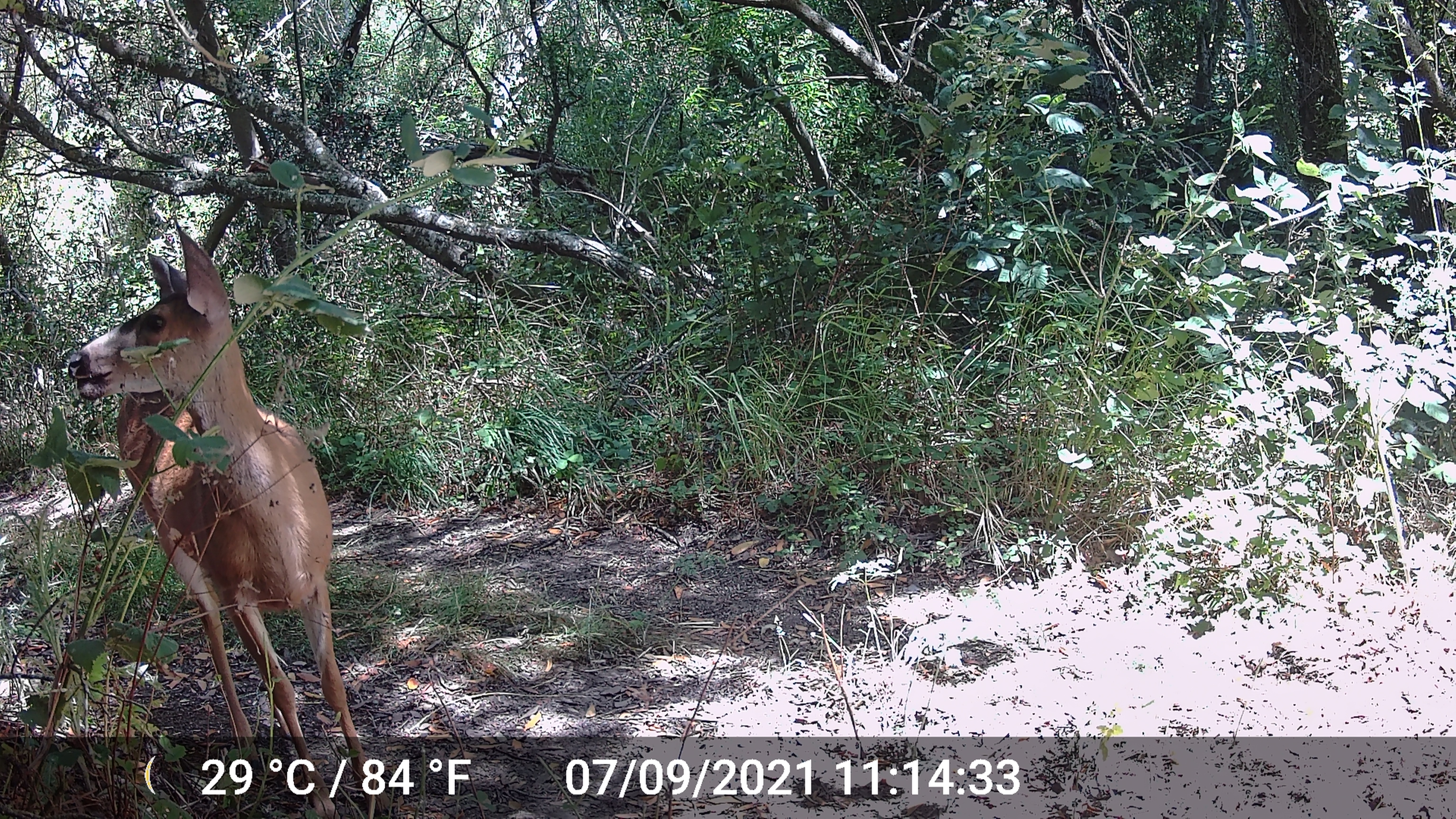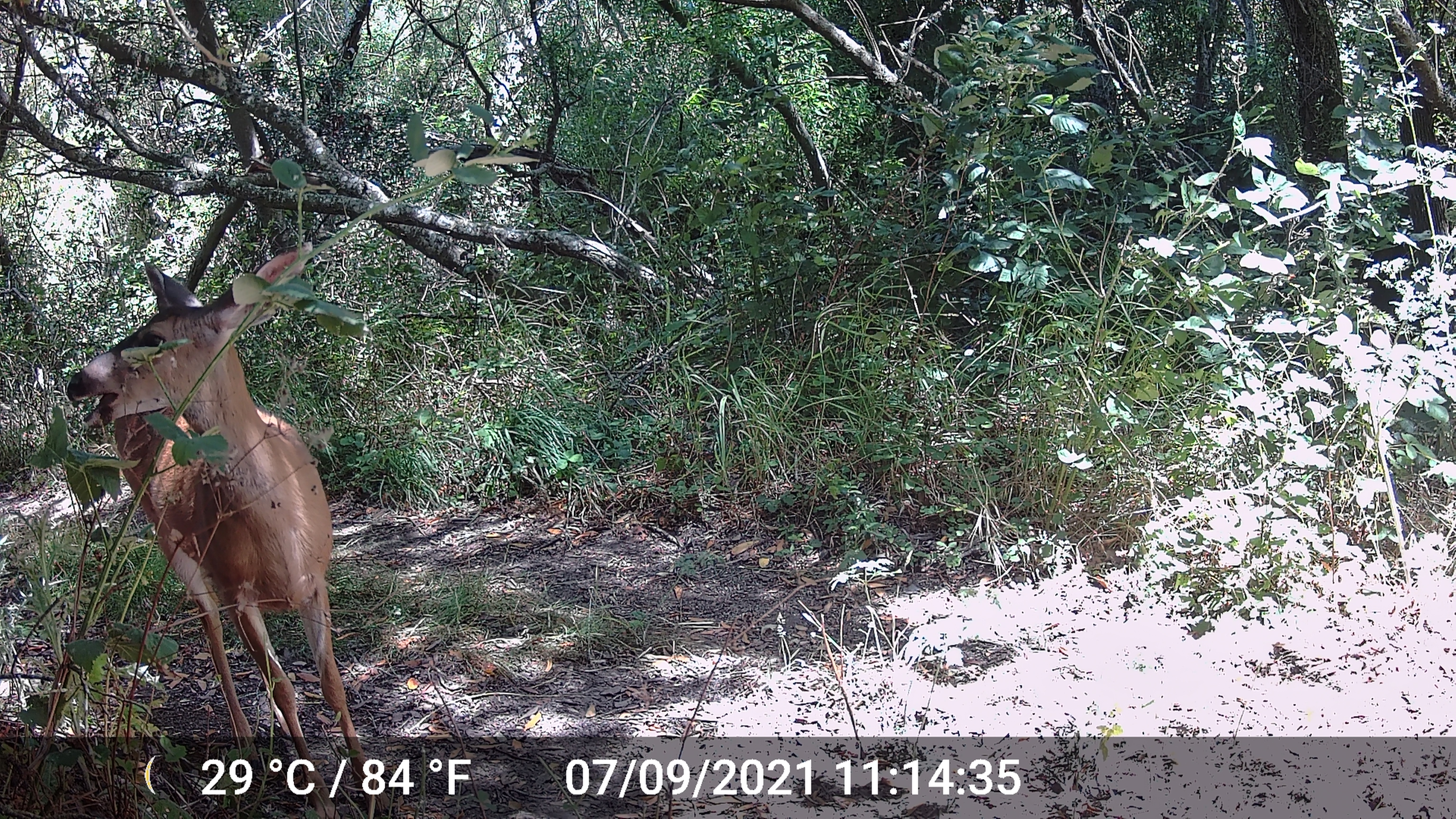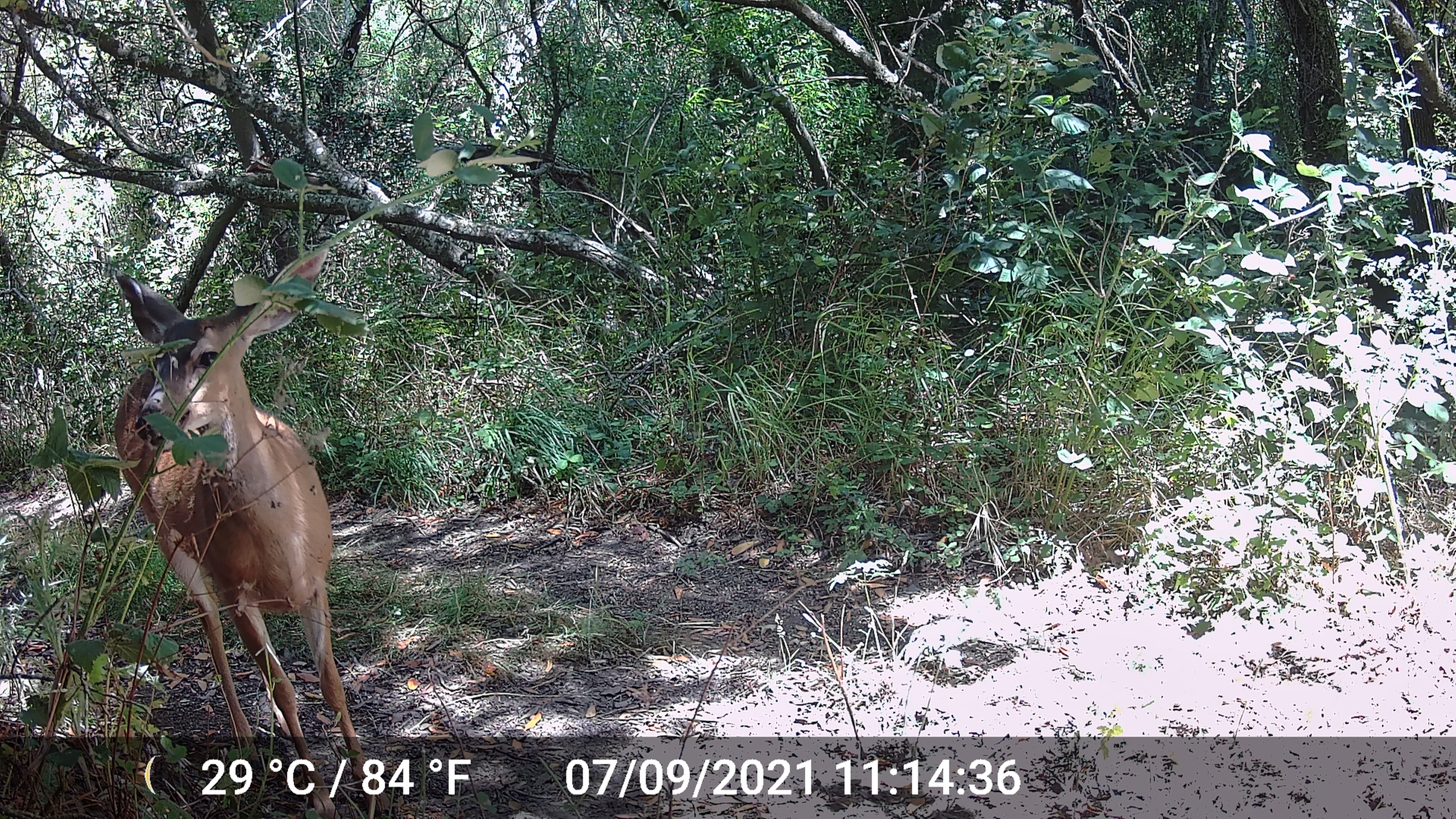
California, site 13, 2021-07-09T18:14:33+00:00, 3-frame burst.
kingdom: Animalia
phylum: Chordata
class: Mammalia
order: Artiodactyla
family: Cervidae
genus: Odocoileus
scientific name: Odocoileus hemionus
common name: mule deer